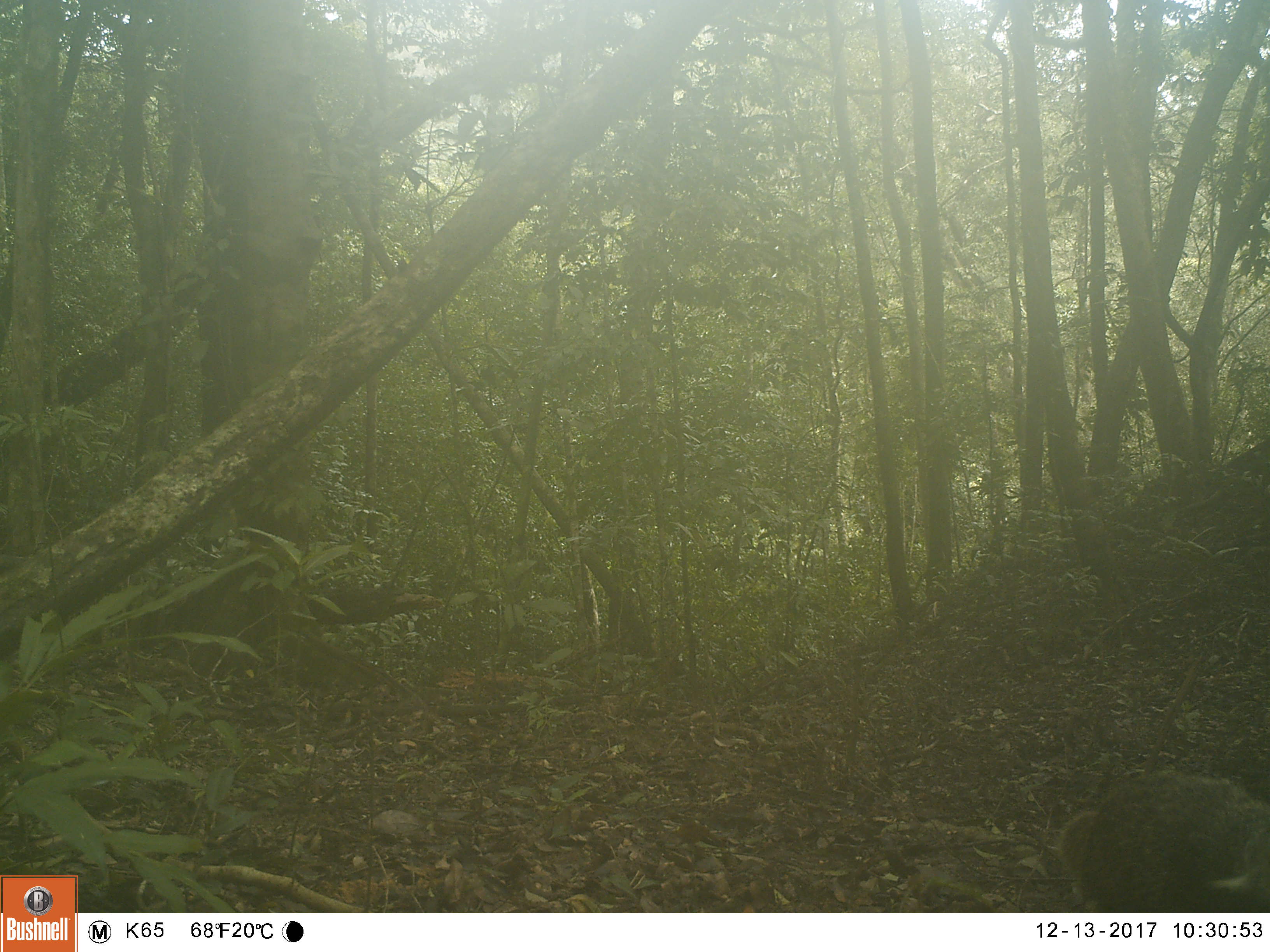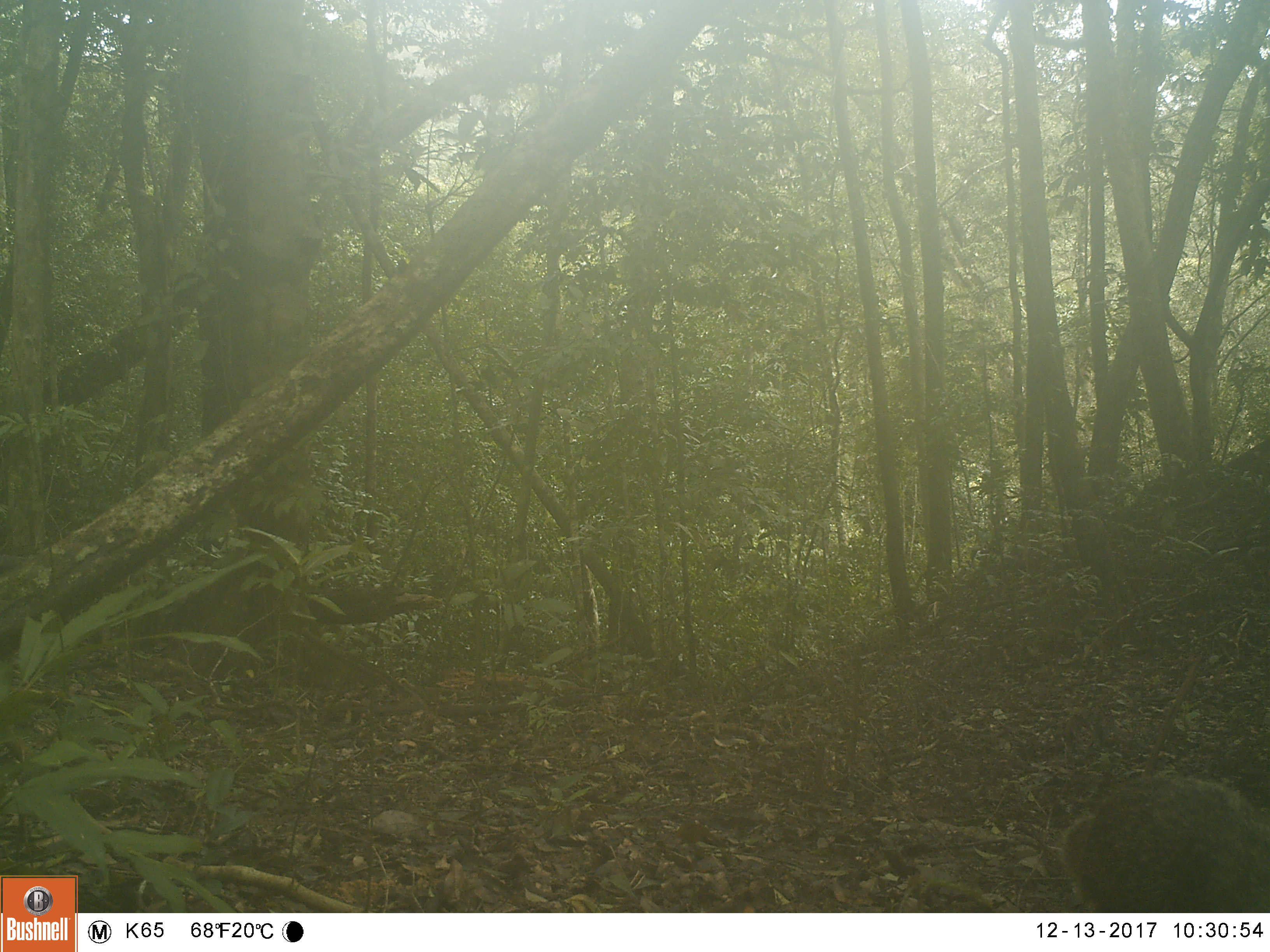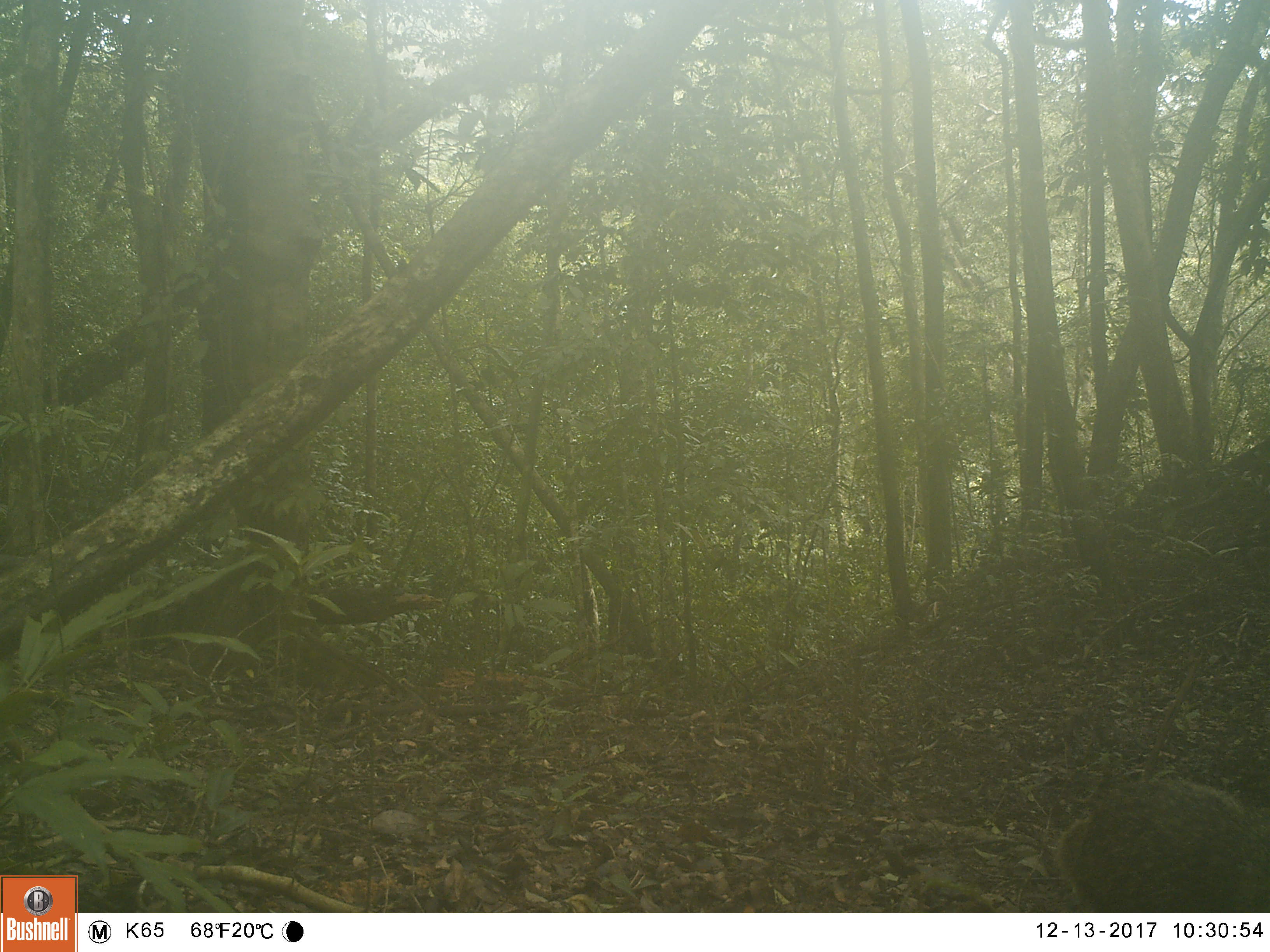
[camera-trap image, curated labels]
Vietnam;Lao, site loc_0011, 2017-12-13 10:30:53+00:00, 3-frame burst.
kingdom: Animalia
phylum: Chordata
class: Mammalia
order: Carnivora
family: Herpestidae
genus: Urva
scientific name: Urva urva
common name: crab-eating mongoose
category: crab eating mongoose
Crab eating mongoose (crab-eating mongoose) (Urva urva). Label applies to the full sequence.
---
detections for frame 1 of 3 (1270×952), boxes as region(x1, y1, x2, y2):
crab eating mongoose: region(1056, 772, 1270, 913)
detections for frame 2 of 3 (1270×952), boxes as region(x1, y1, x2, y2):
crab eating mongoose: region(1059, 775, 1270, 912)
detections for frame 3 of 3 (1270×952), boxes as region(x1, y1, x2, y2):
crab eating mongoose: region(1054, 778, 1270, 912)